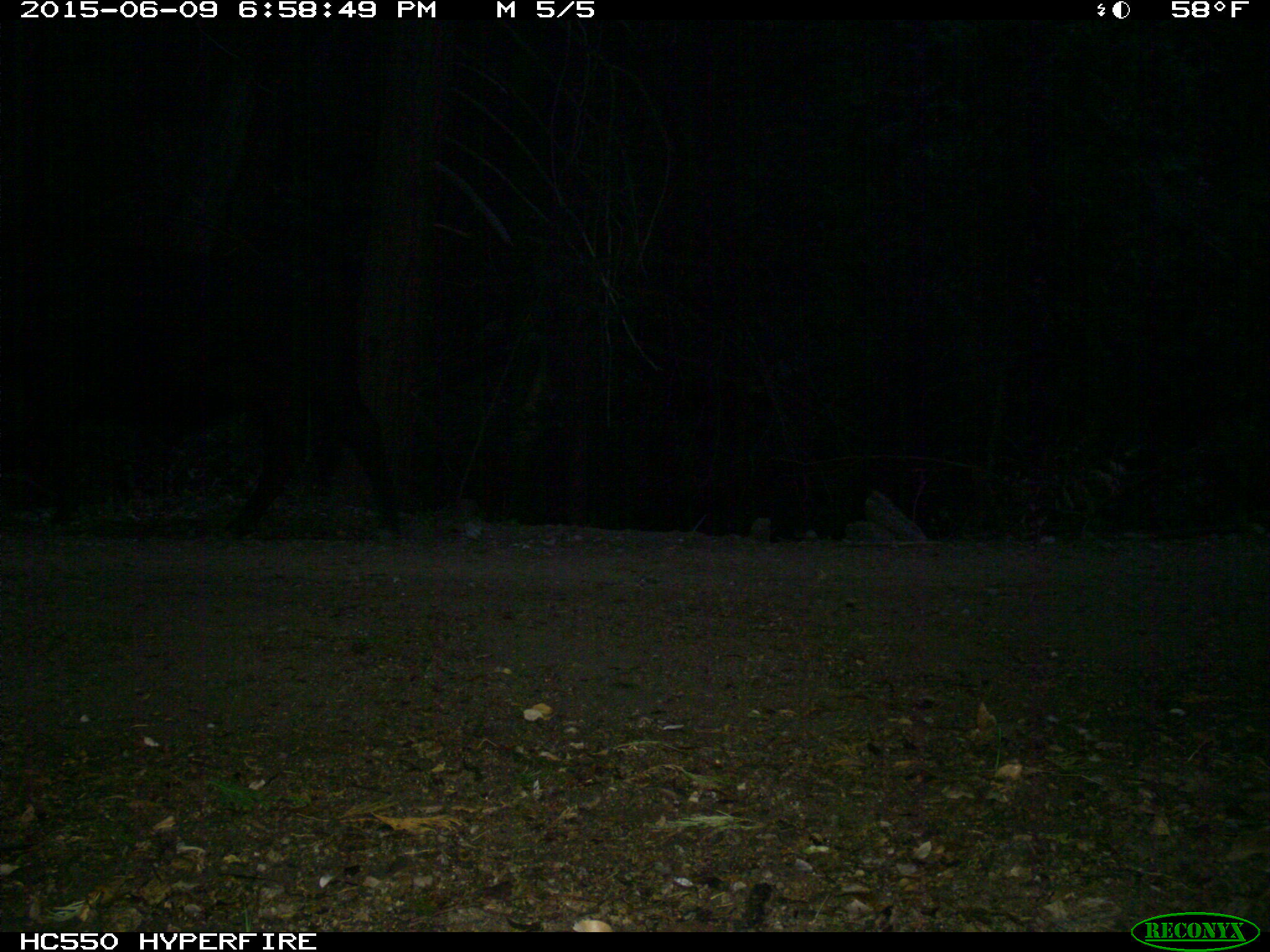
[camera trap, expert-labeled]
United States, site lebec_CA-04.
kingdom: Animalia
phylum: Chordata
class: Mammalia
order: Artiodactyla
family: Bovidae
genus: Bos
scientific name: Bos taurus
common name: domestic cow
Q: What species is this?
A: Bos taurus (domestic cow).